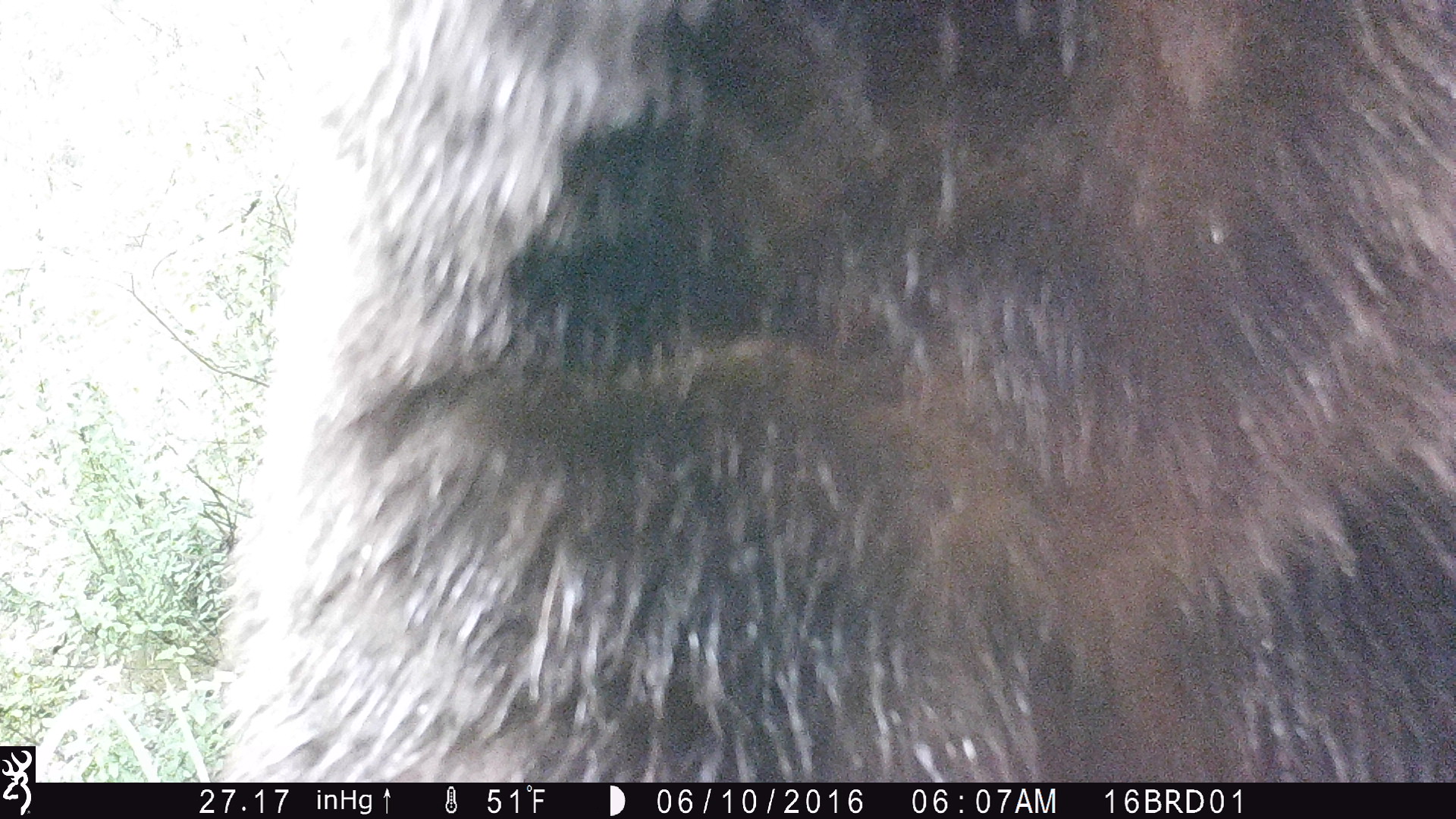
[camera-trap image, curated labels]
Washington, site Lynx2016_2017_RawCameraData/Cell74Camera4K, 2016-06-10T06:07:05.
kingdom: Animalia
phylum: Chordata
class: Mammalia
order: Carnivora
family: Ursidae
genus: Ursus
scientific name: Ursus americanus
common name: american black bear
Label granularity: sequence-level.